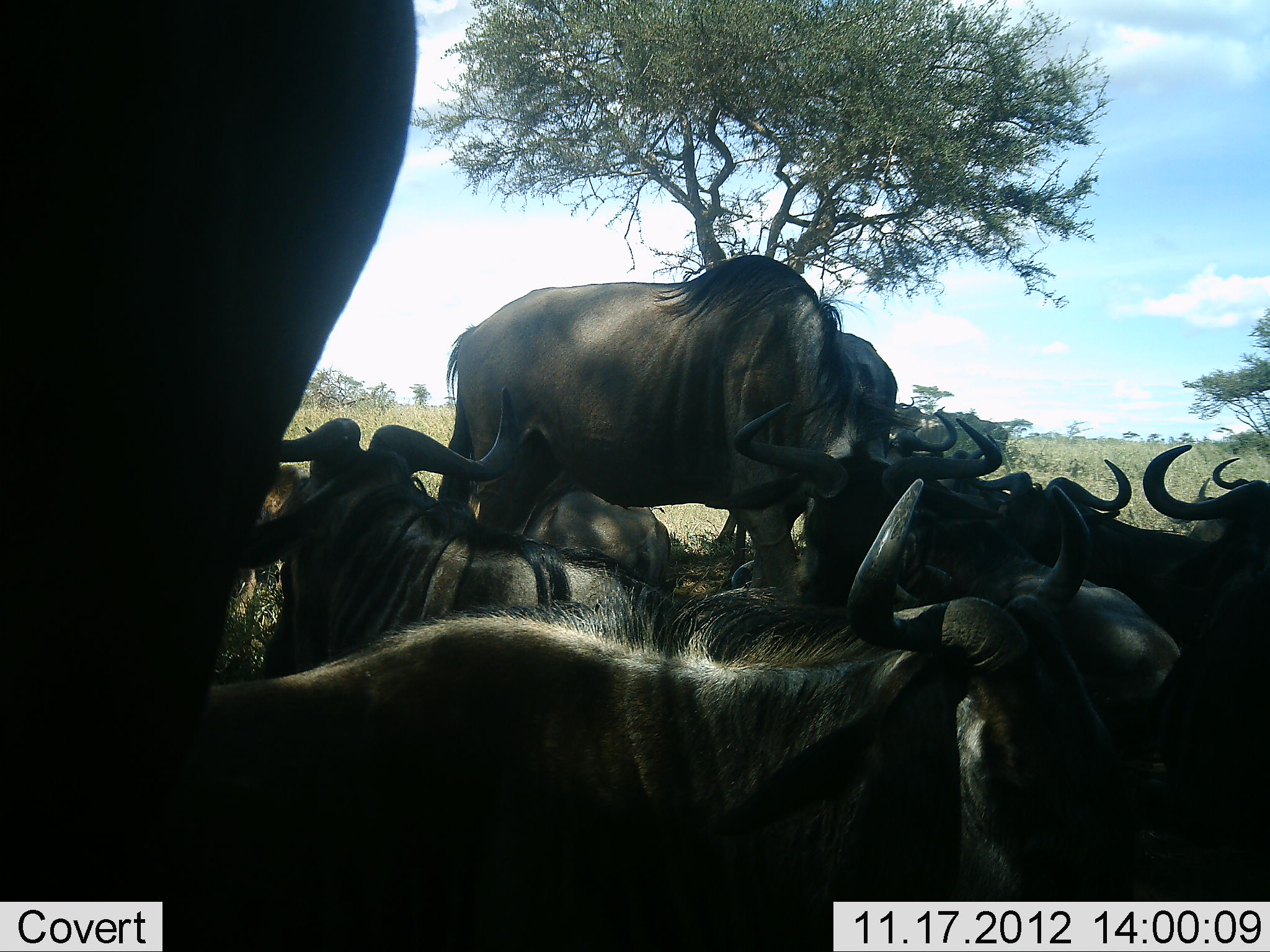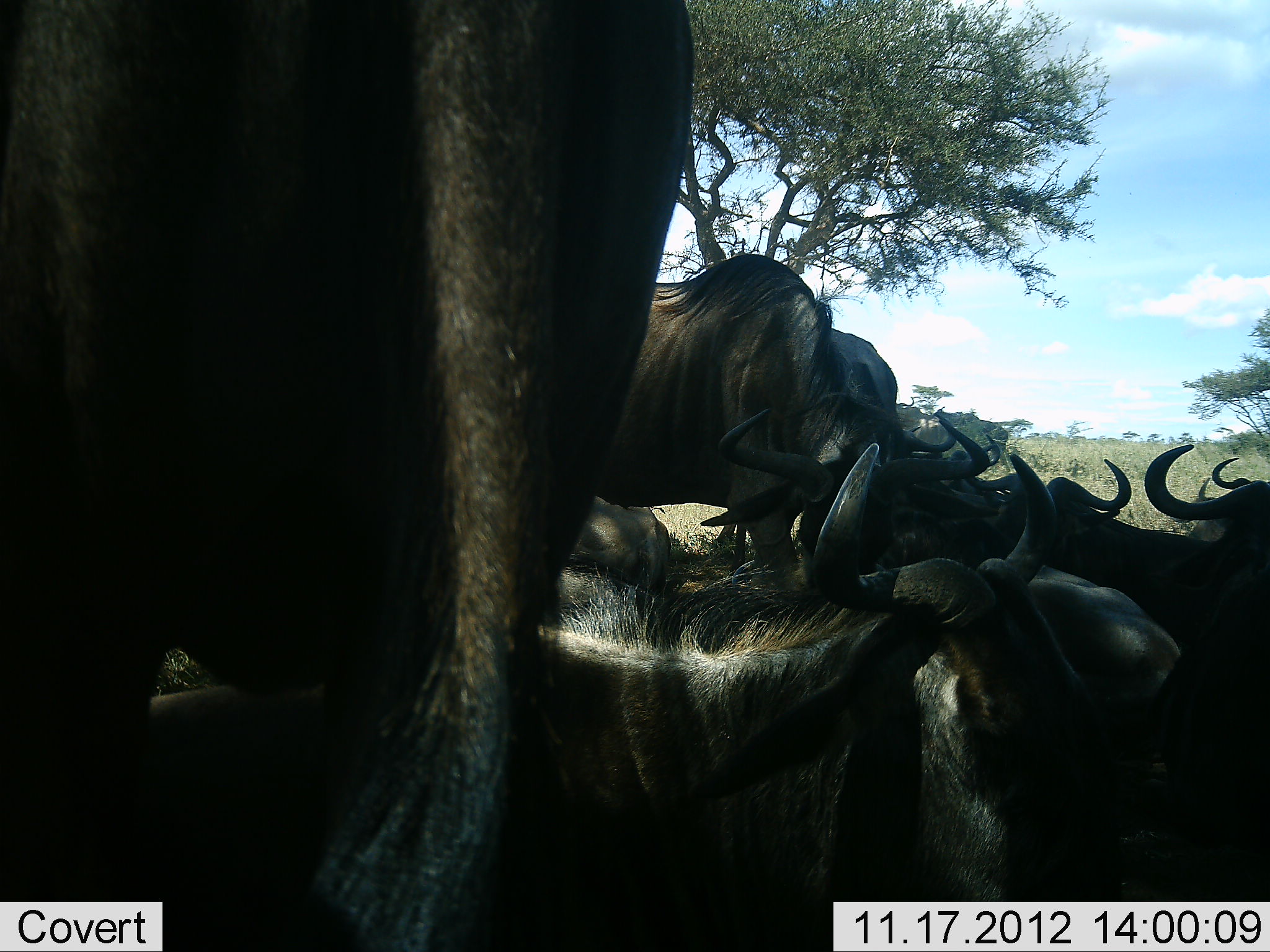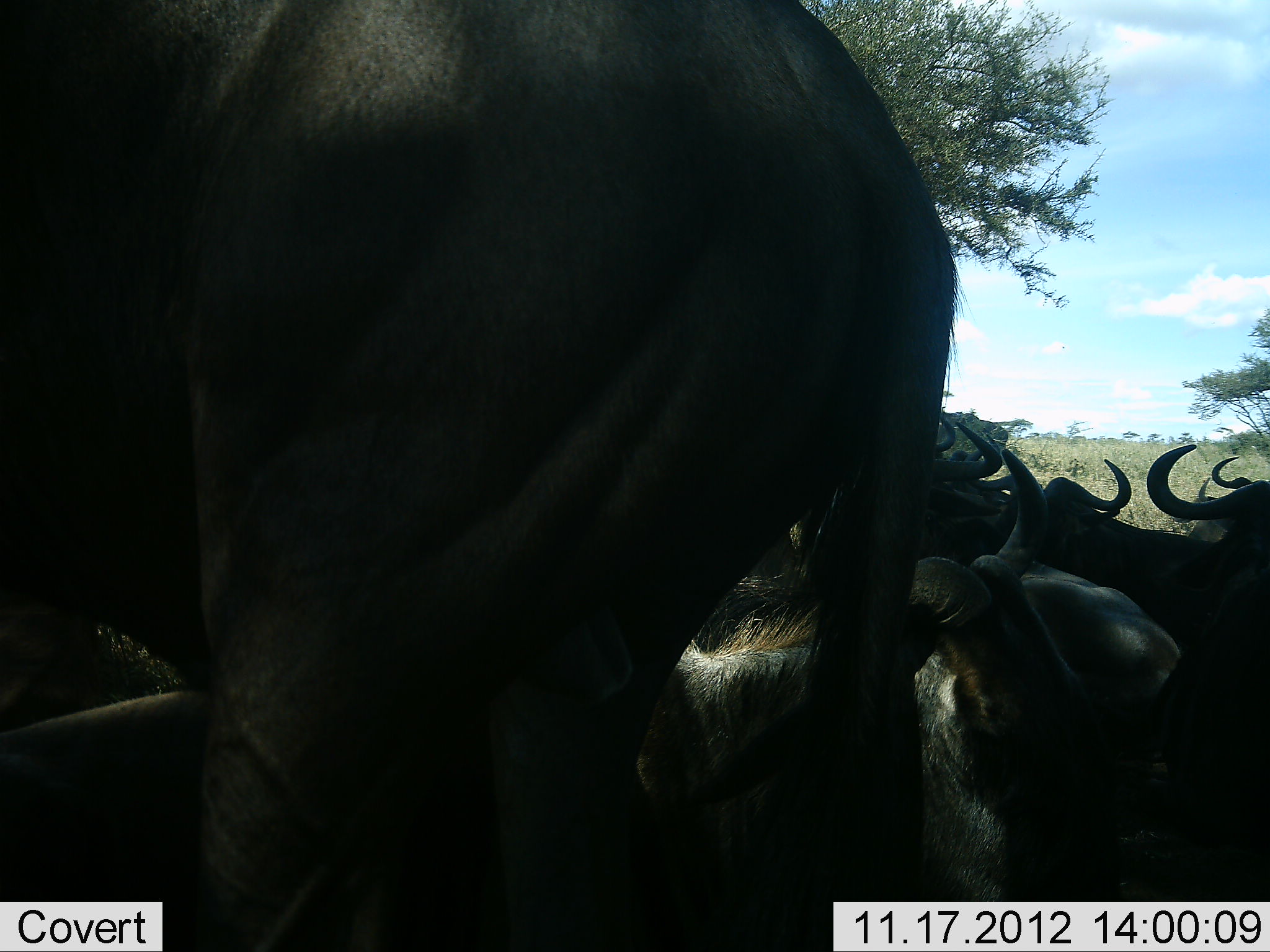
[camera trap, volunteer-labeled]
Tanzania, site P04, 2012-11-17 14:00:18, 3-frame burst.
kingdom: Animalia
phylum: Chordata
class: Mammalia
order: Artiodactyla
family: Bovidae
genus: Connochaetes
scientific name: Connochaetes taurinus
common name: blue wildebeest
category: wildebeest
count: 11-50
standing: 60%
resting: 90%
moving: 30%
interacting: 20%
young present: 0%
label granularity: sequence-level